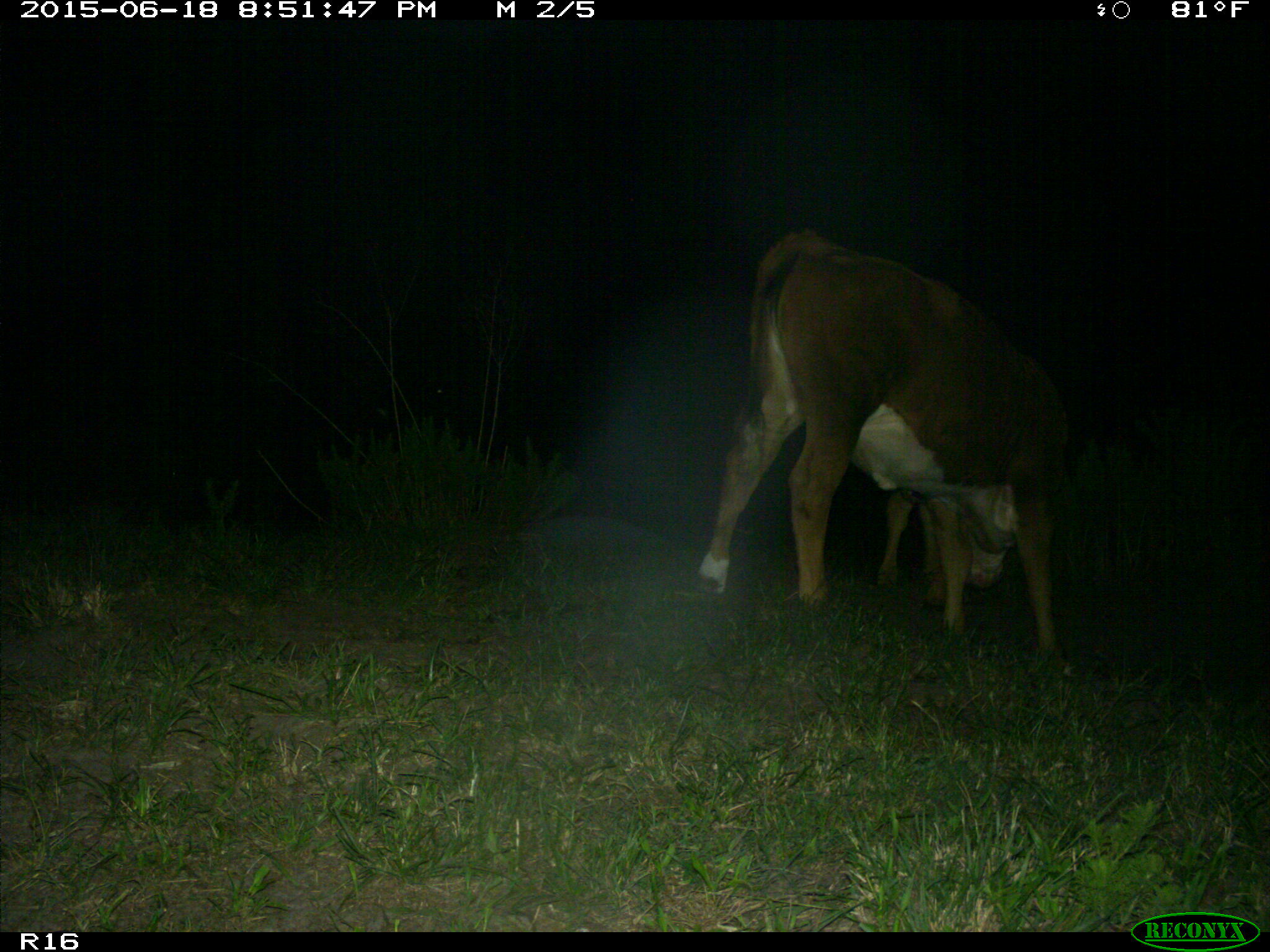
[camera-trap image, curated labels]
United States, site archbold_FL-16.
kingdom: Animalia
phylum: Chordata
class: Mammalia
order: Artiodactyla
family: Bovidae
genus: Bos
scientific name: Bos taurus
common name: domestic cow